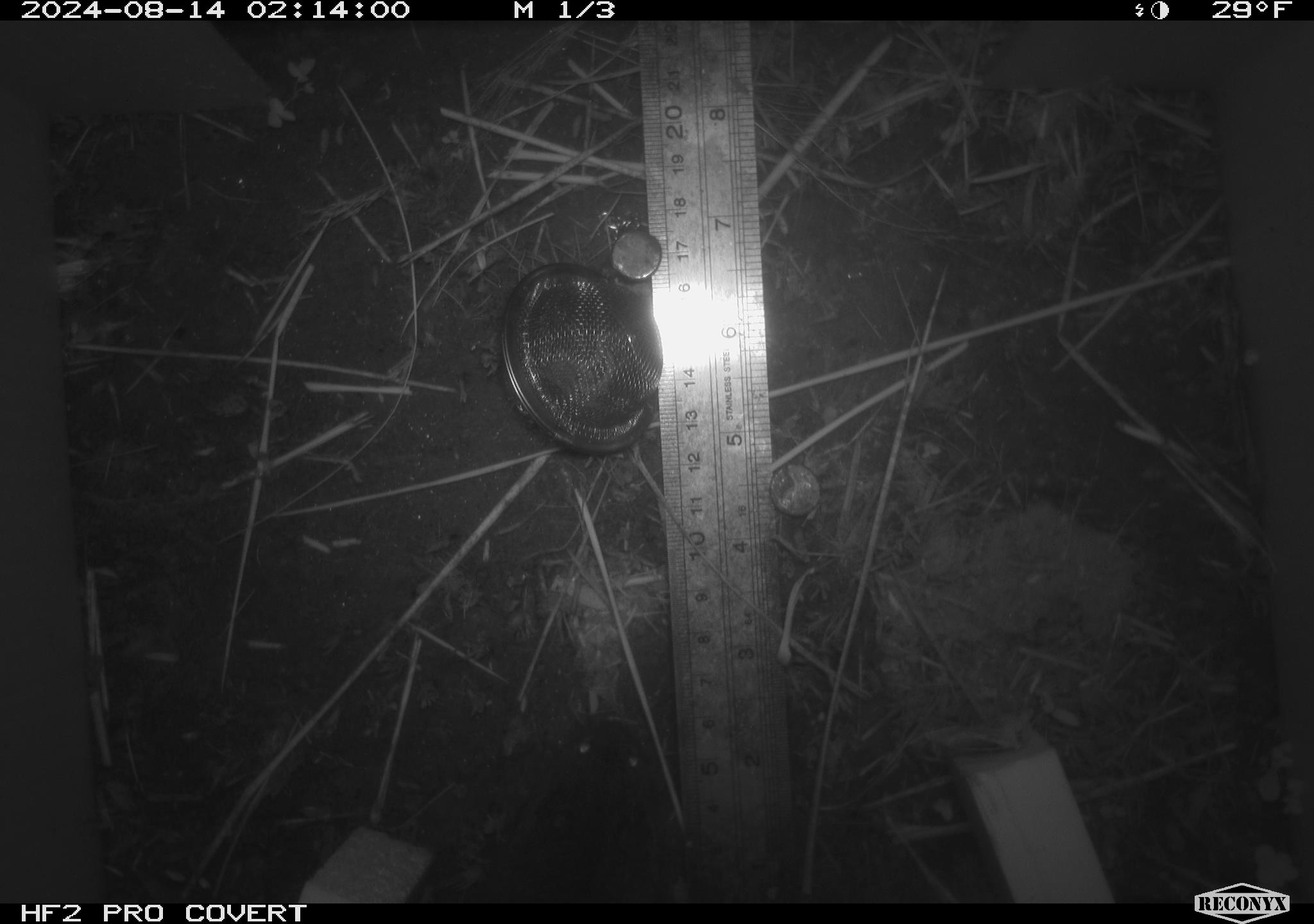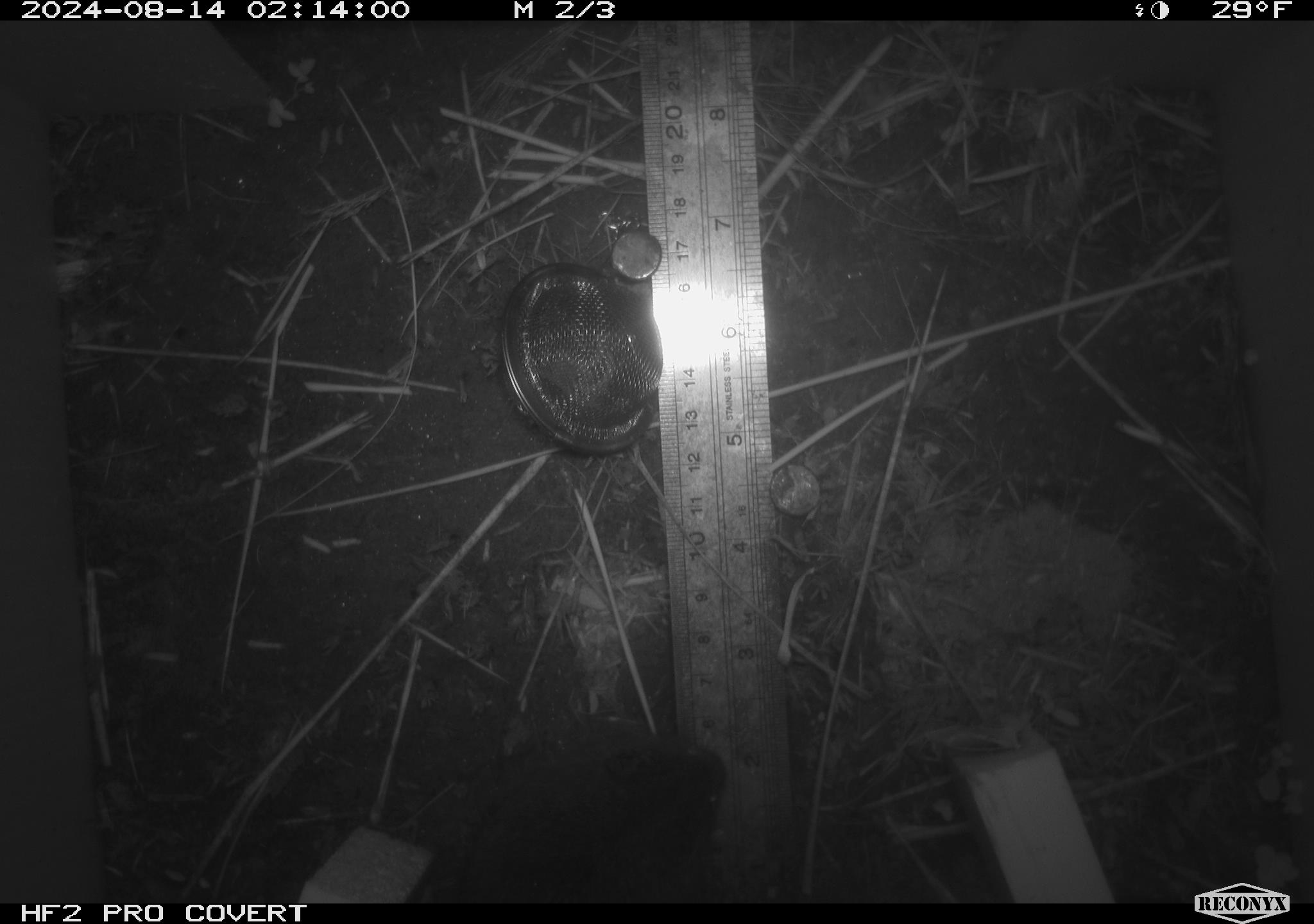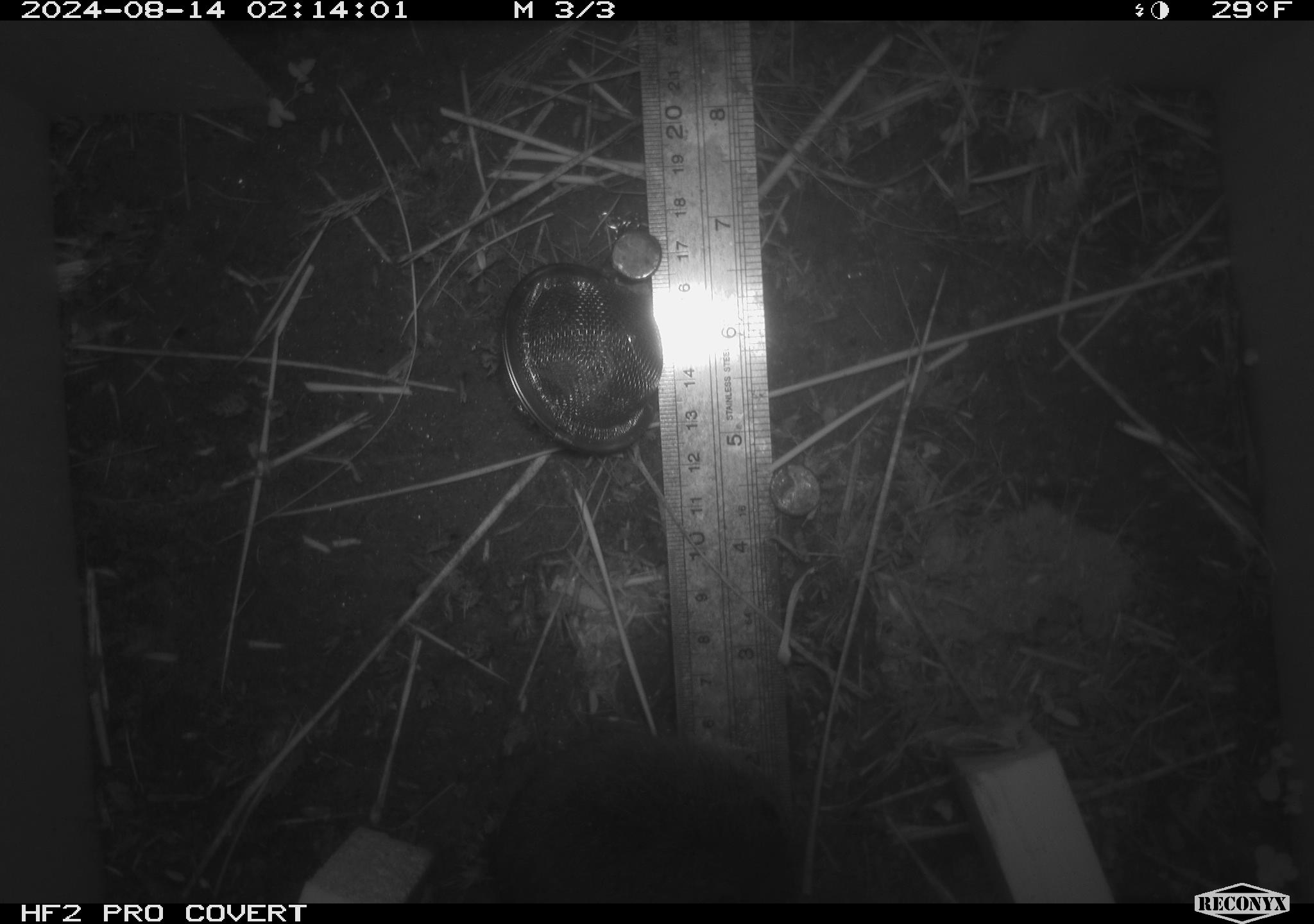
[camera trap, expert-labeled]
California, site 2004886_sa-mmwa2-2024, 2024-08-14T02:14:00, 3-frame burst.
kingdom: Animalia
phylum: Chordata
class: Mammalia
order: Rodentia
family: Cricetidae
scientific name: Arvicolinae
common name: voles, lemmings, and muskrats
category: arvicolinae subfamily